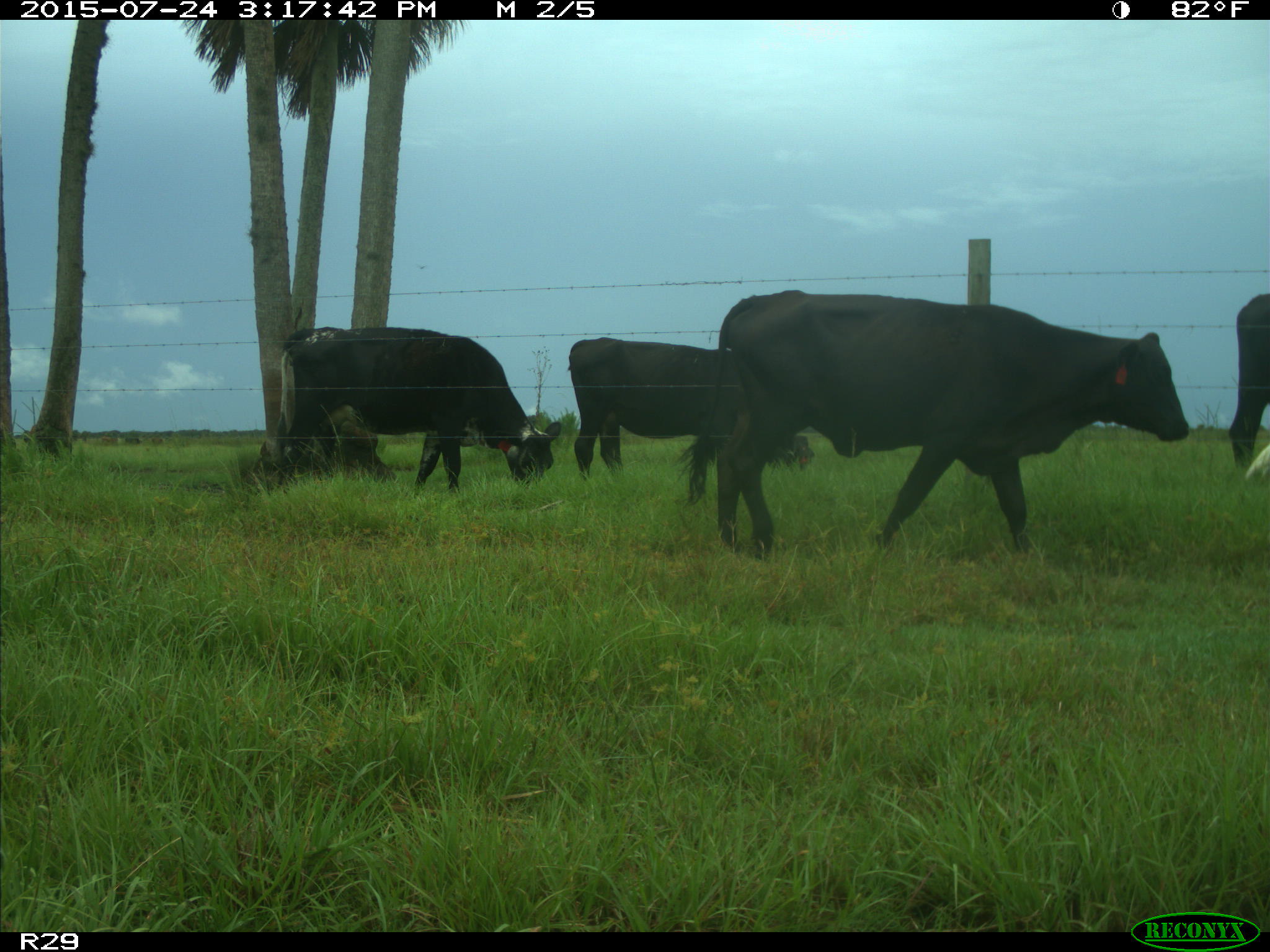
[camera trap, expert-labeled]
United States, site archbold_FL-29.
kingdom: Animalia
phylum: Chordata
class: Mammalia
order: Artiodactyla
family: Bovidae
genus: Bos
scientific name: Bos taurus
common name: domestic cow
Bos taurus (domestic cow).